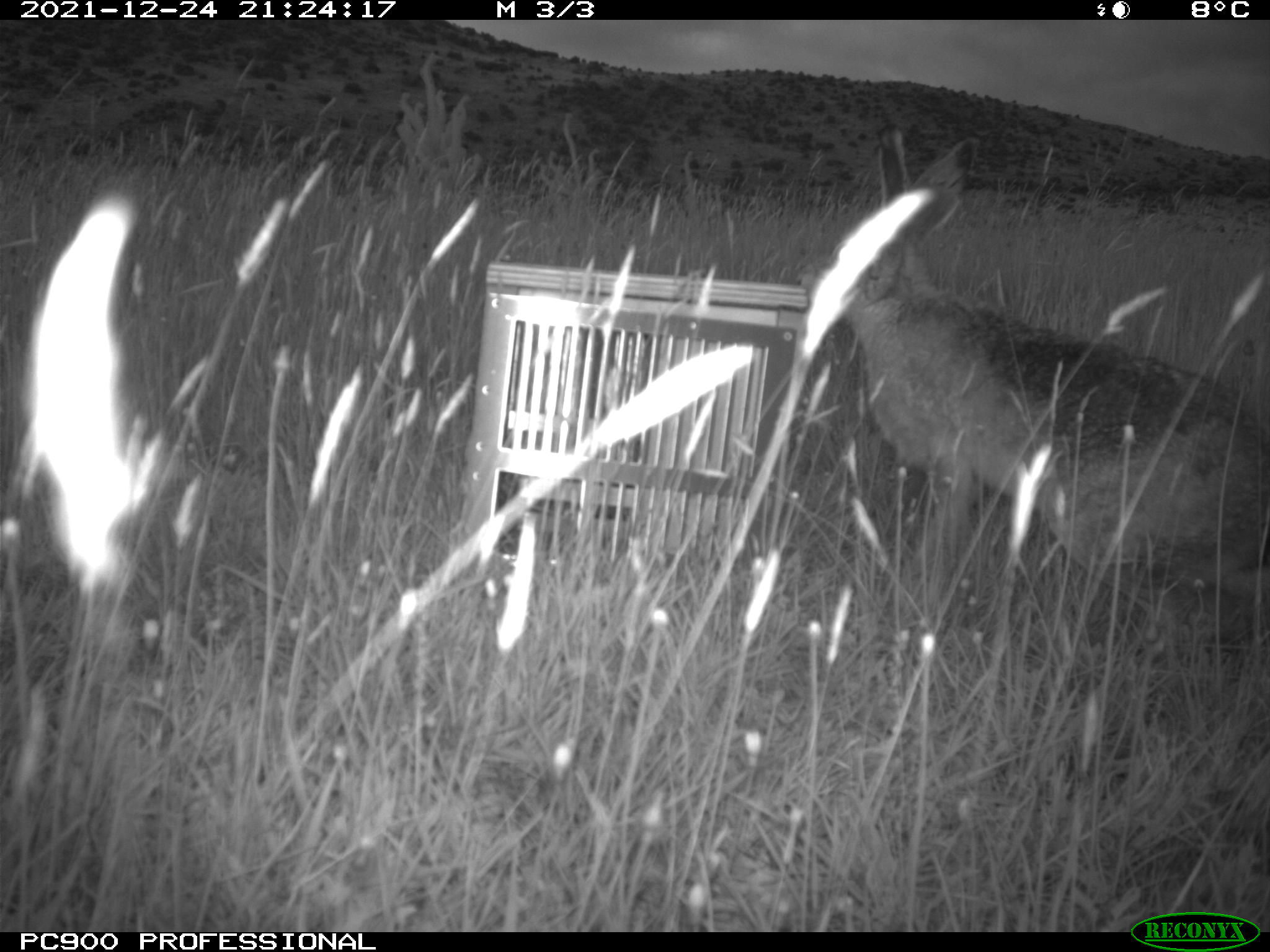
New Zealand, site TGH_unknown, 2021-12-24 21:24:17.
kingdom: Animalia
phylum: Chordata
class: Mammalia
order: Lagomorpha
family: Leporidae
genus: Lepus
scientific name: Lepus europaeus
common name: brown hare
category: hare